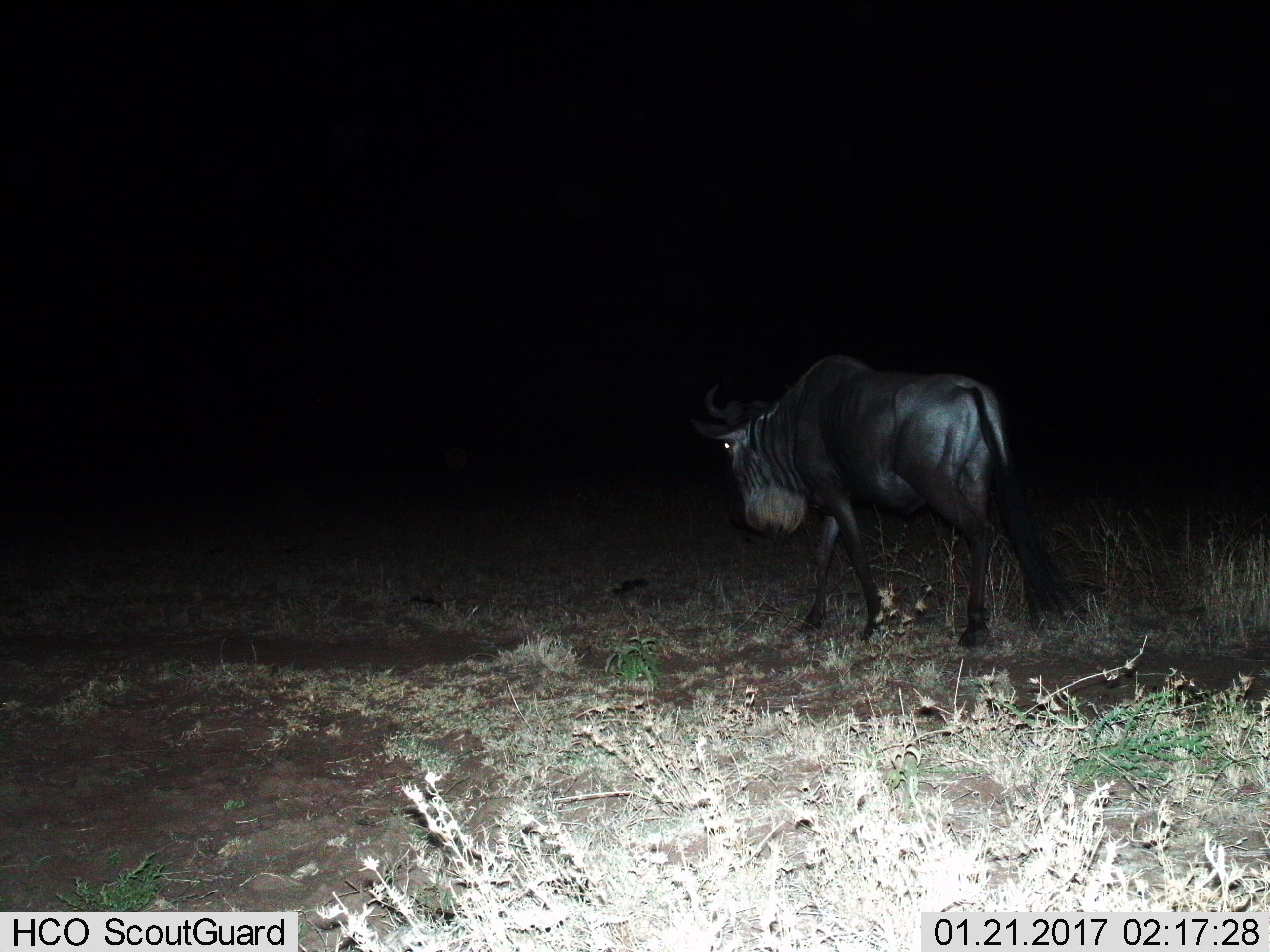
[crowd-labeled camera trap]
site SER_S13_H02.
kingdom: Animalia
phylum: Chordata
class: Mammalia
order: Artiodactyla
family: Bovidae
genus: Connochaetes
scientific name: Connochaetes taurinus taurinus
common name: blue wildebeest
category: wildebeestblue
Wildebeestblue (blue wildebeest) (Connochaetes taurinus taurinus), count 1. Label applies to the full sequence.